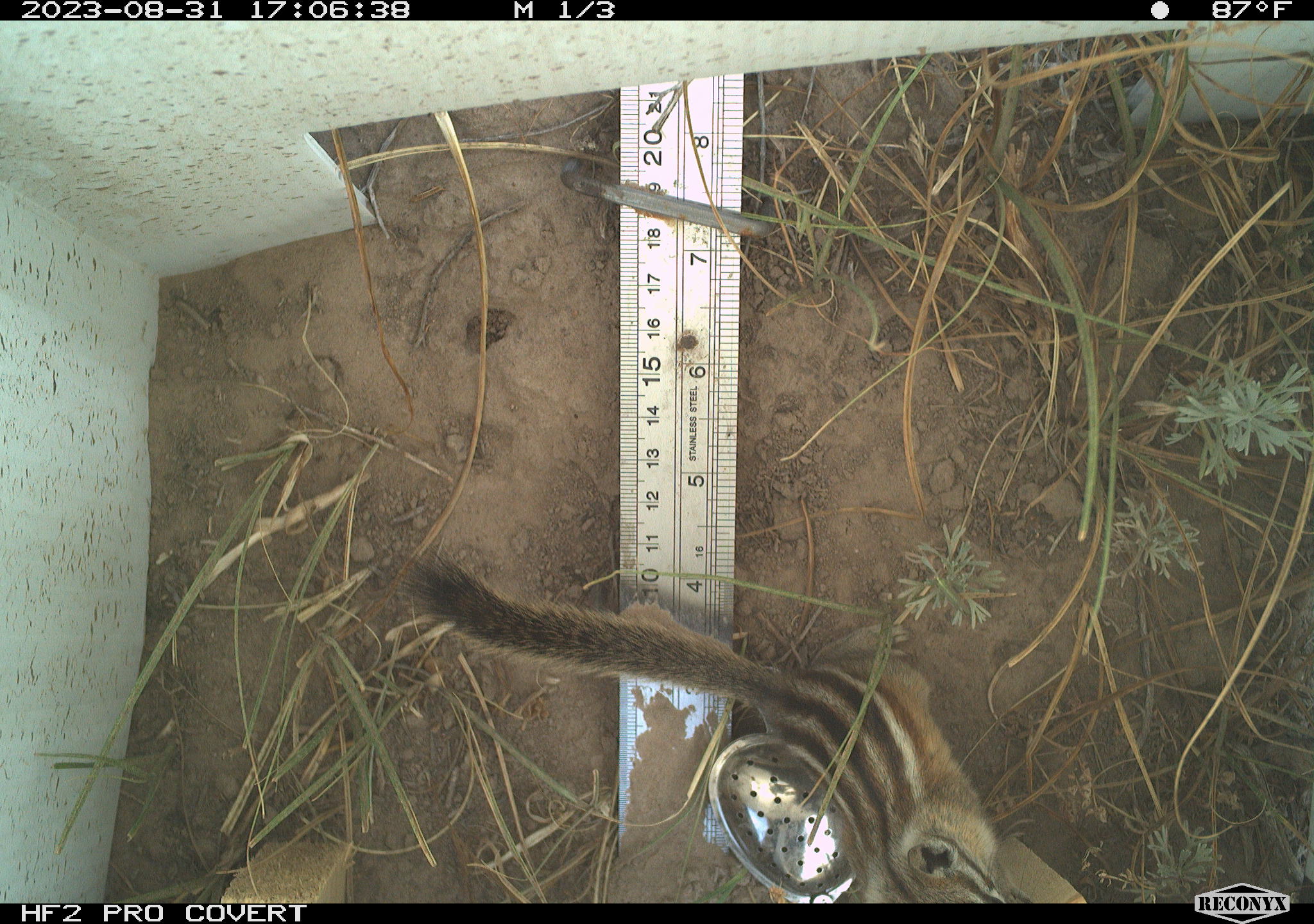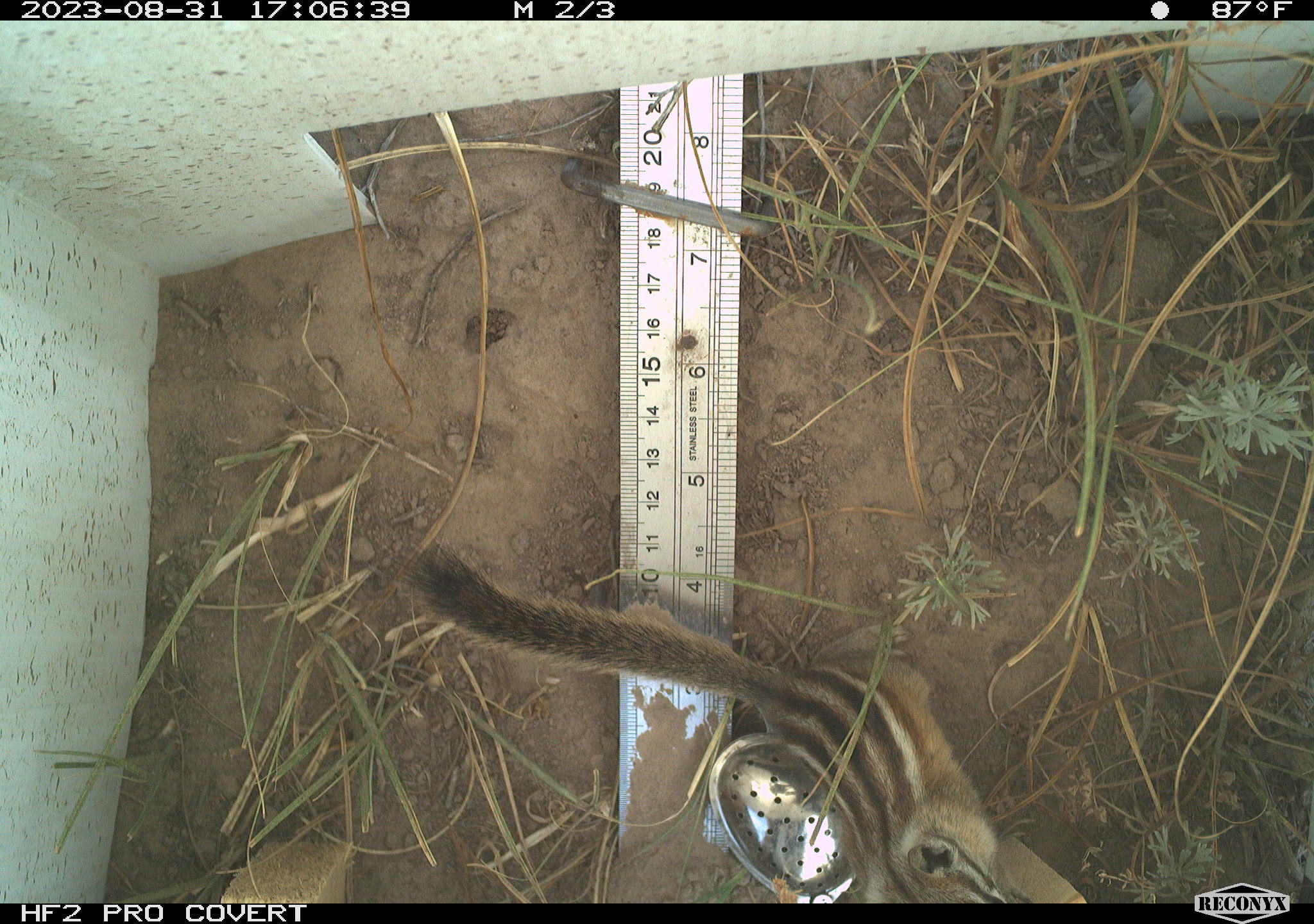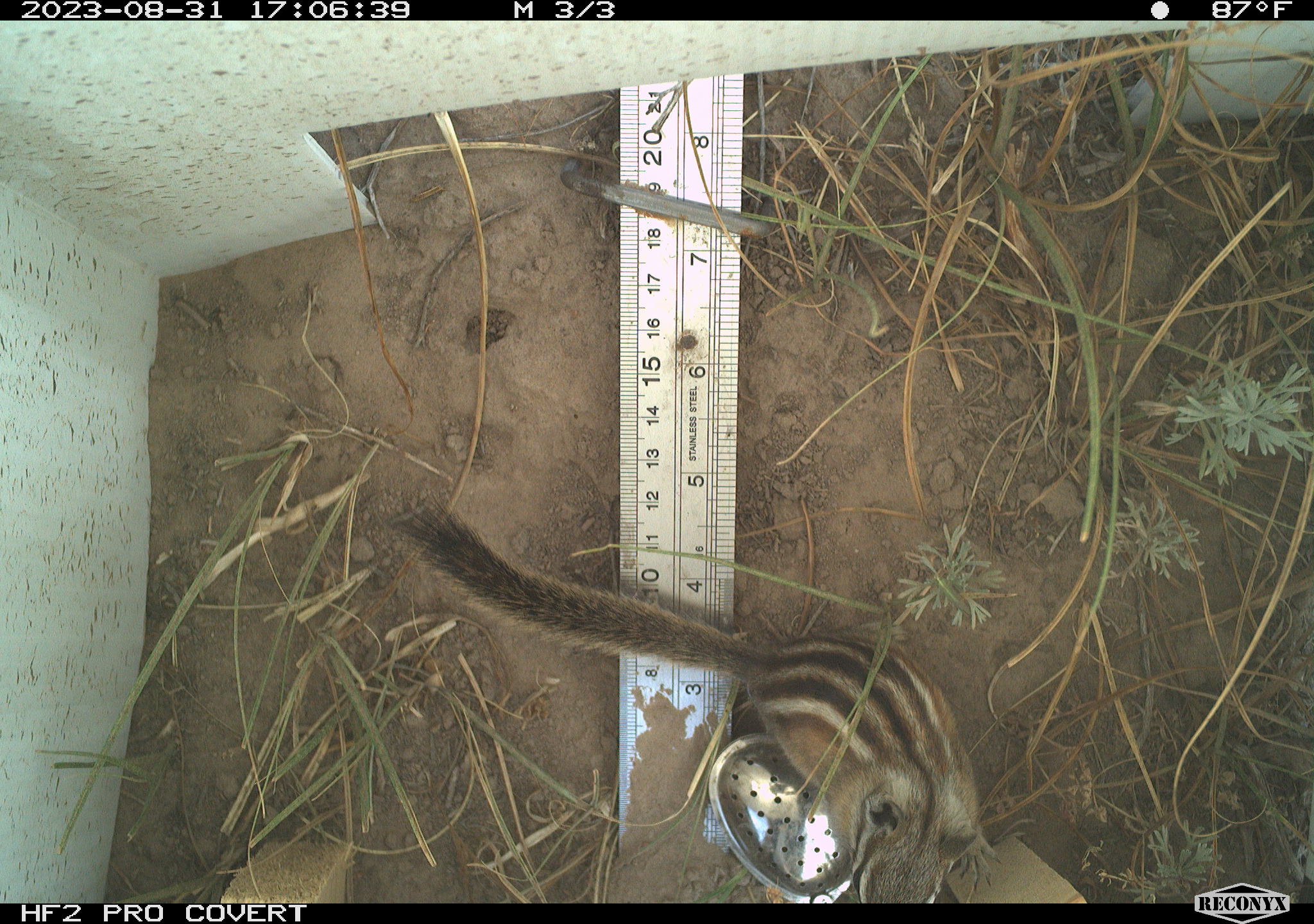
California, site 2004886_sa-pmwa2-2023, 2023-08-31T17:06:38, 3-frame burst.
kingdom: Animalia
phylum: Chordata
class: Mammalia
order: Rodentia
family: Sciuridae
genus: Neotamias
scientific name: Neotamias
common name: western chipmunks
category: neotamias species